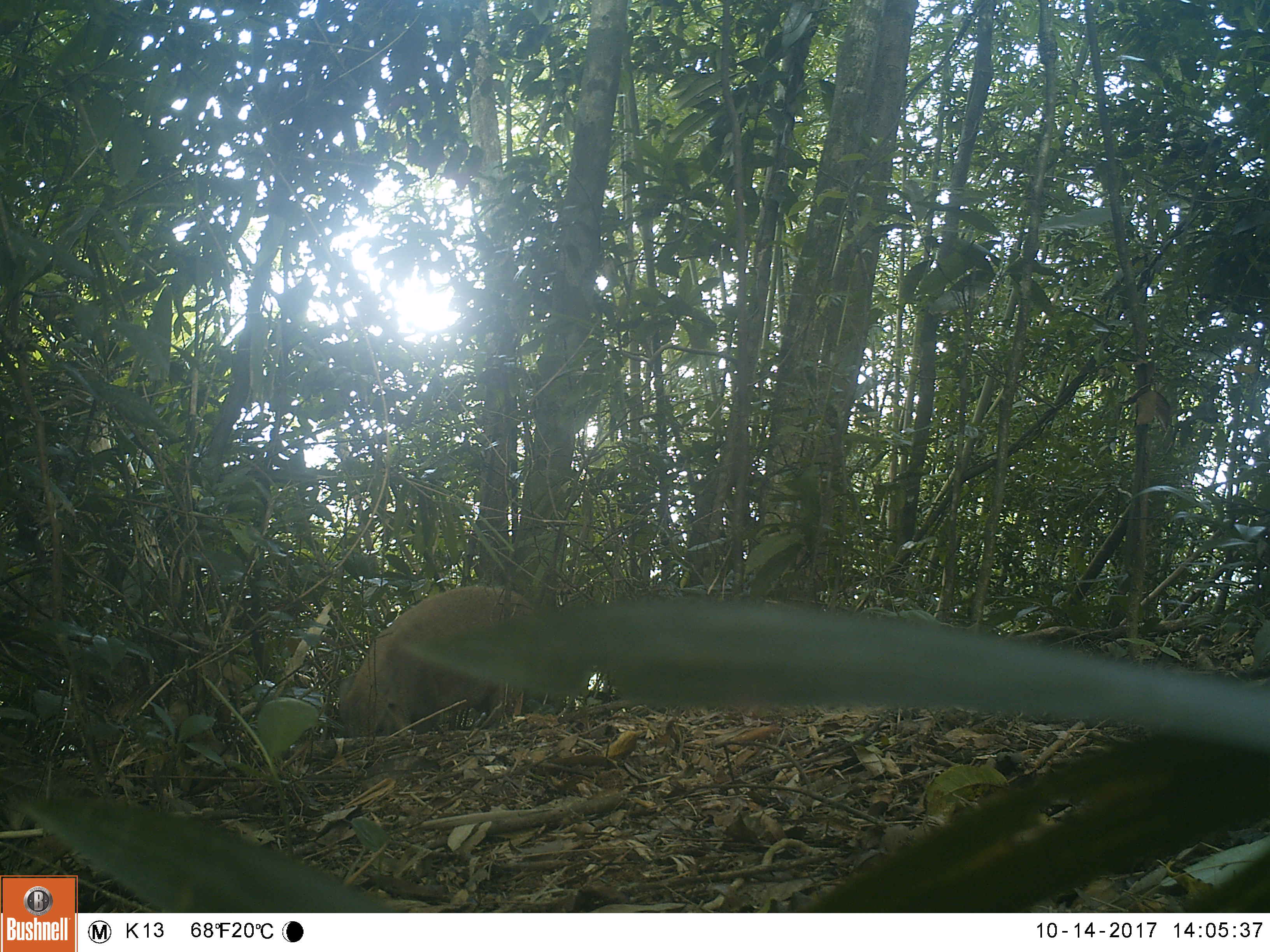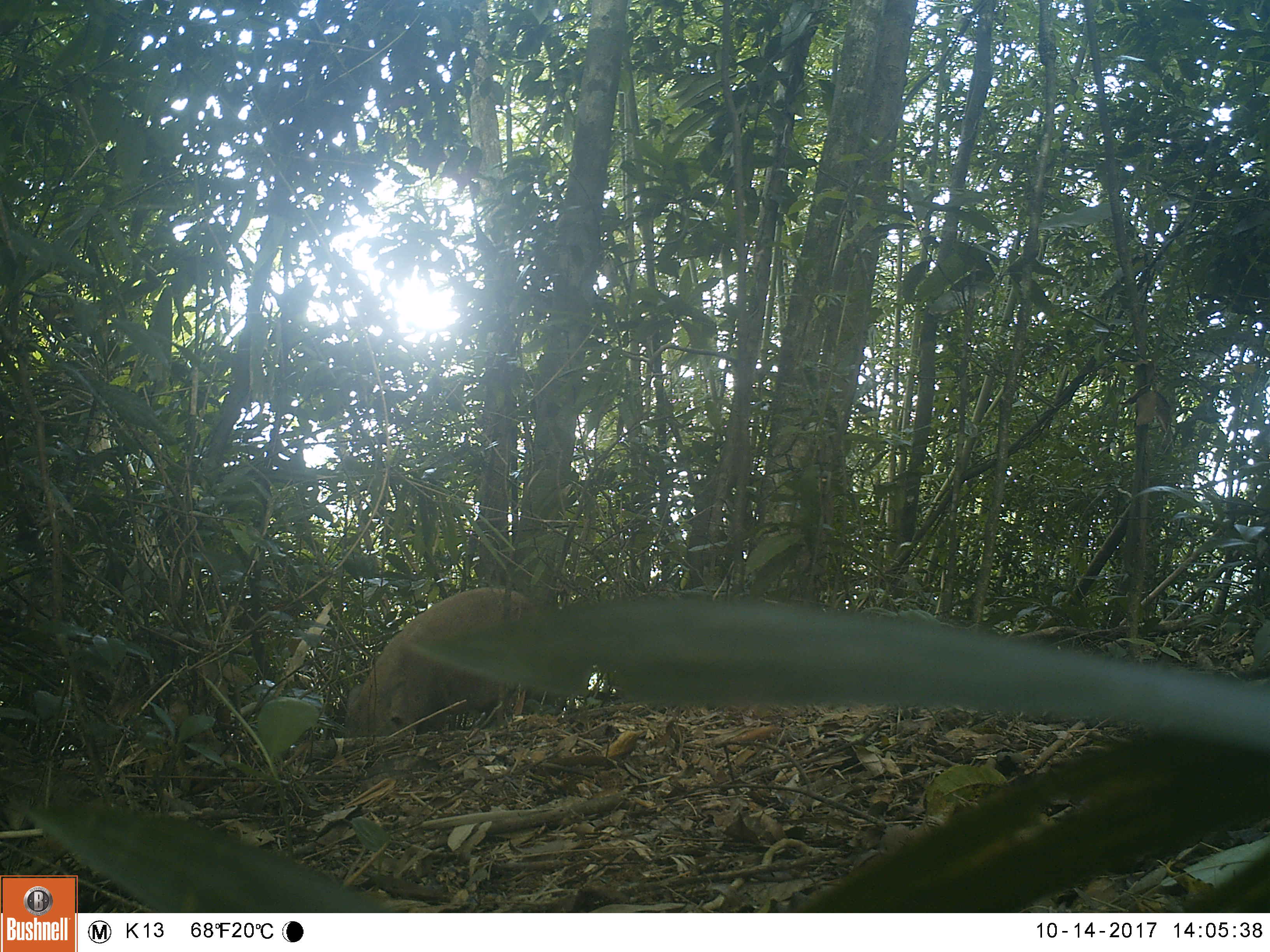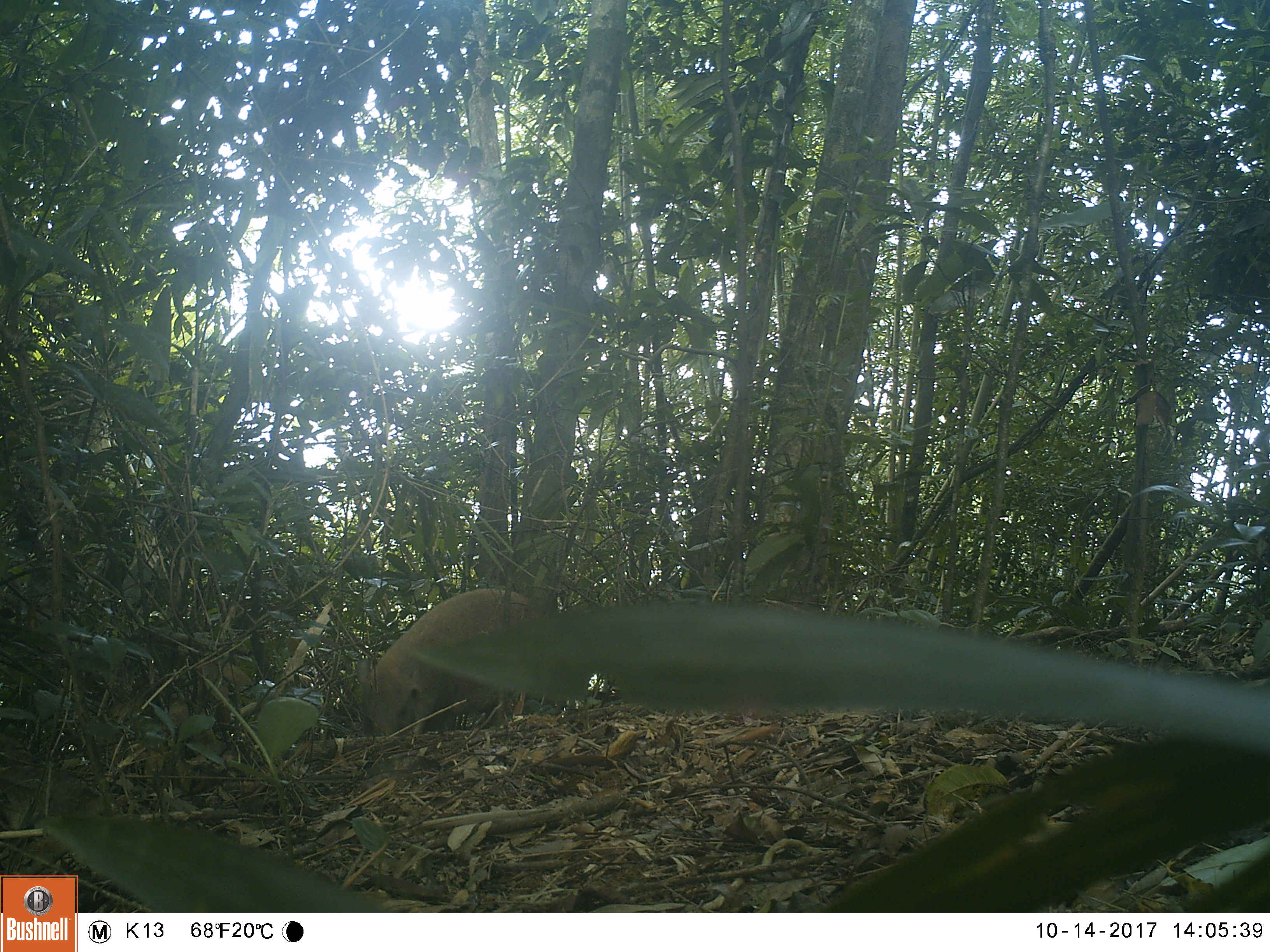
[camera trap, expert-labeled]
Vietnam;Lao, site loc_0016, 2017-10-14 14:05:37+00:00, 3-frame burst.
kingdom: Animalia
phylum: Chordata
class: Mammalia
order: Artiodactyla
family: Suidae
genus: Sus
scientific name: Sus scrofa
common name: eurasian wild pig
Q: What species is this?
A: Eurasian wild pig (Sus scrofa).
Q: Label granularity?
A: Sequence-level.